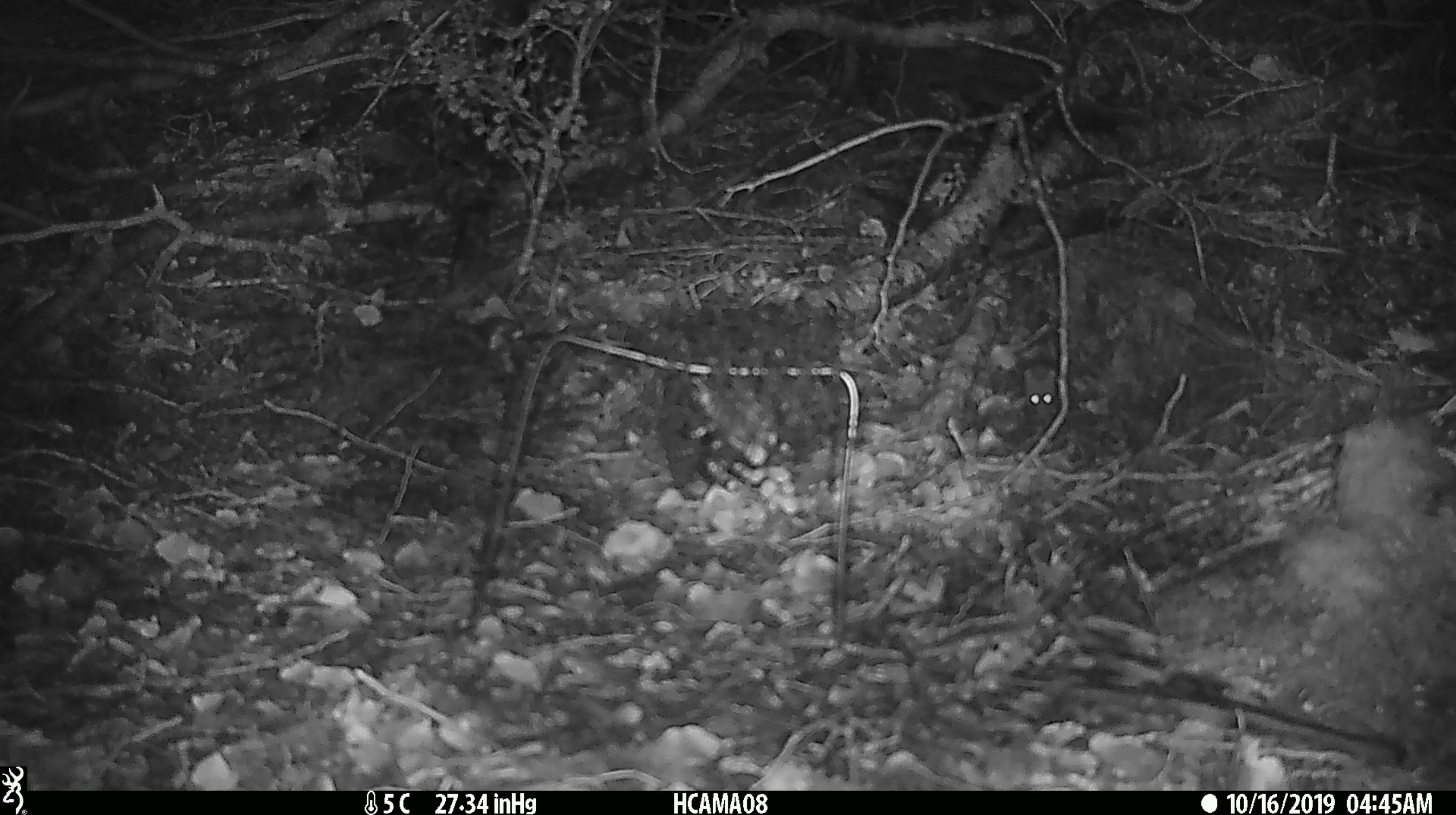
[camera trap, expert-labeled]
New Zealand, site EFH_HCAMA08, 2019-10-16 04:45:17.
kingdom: Animalia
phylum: Chordata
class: Mammalia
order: Rodentia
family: Muridae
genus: Mus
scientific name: Mus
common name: mouse